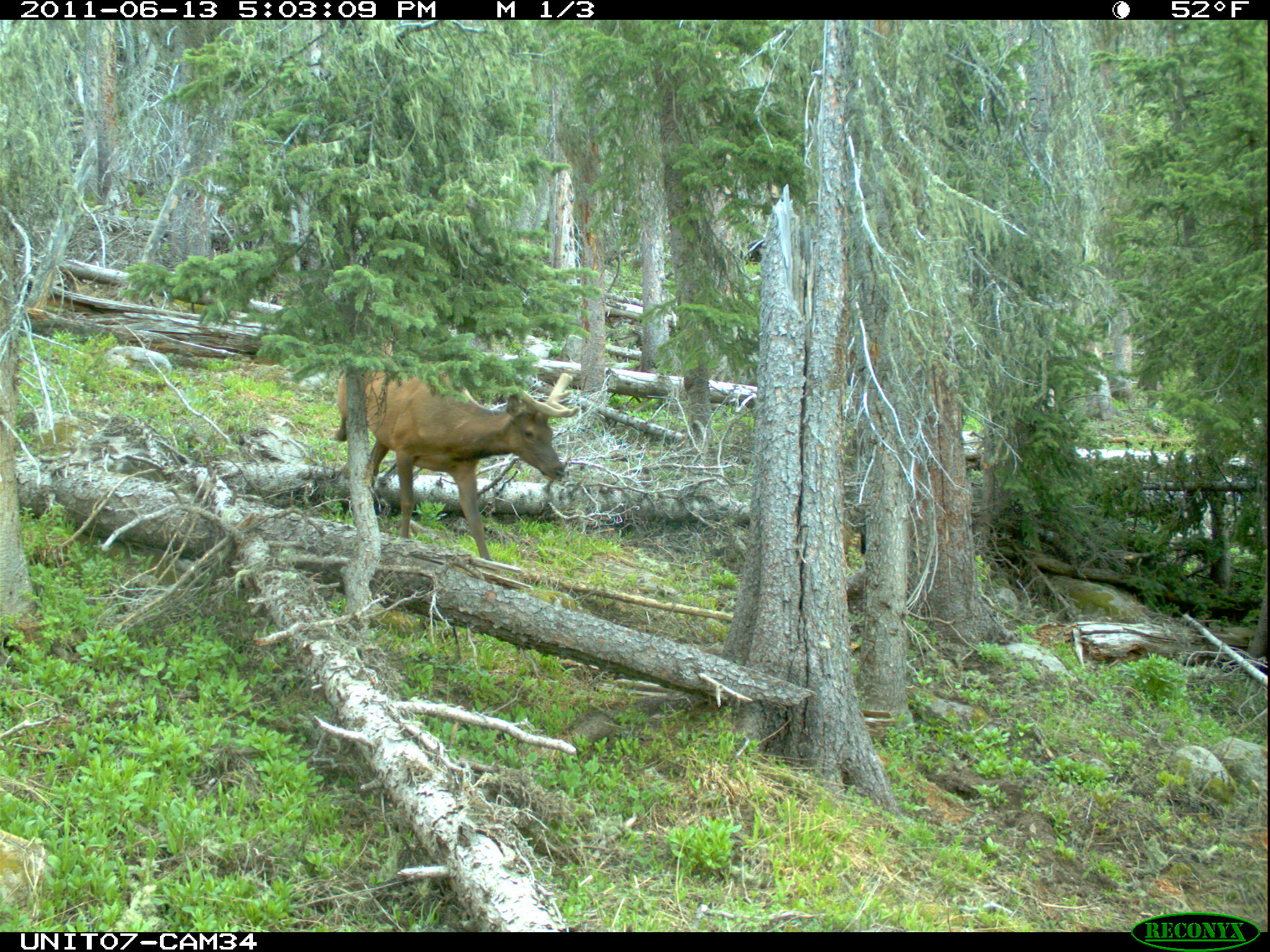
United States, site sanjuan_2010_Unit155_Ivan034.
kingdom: Animalia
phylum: Chordata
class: Mammalia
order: Artiodactyla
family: Cervidae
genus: Cervus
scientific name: Cervus elaphus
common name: red deer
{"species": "Cervus elaphus (red deer)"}